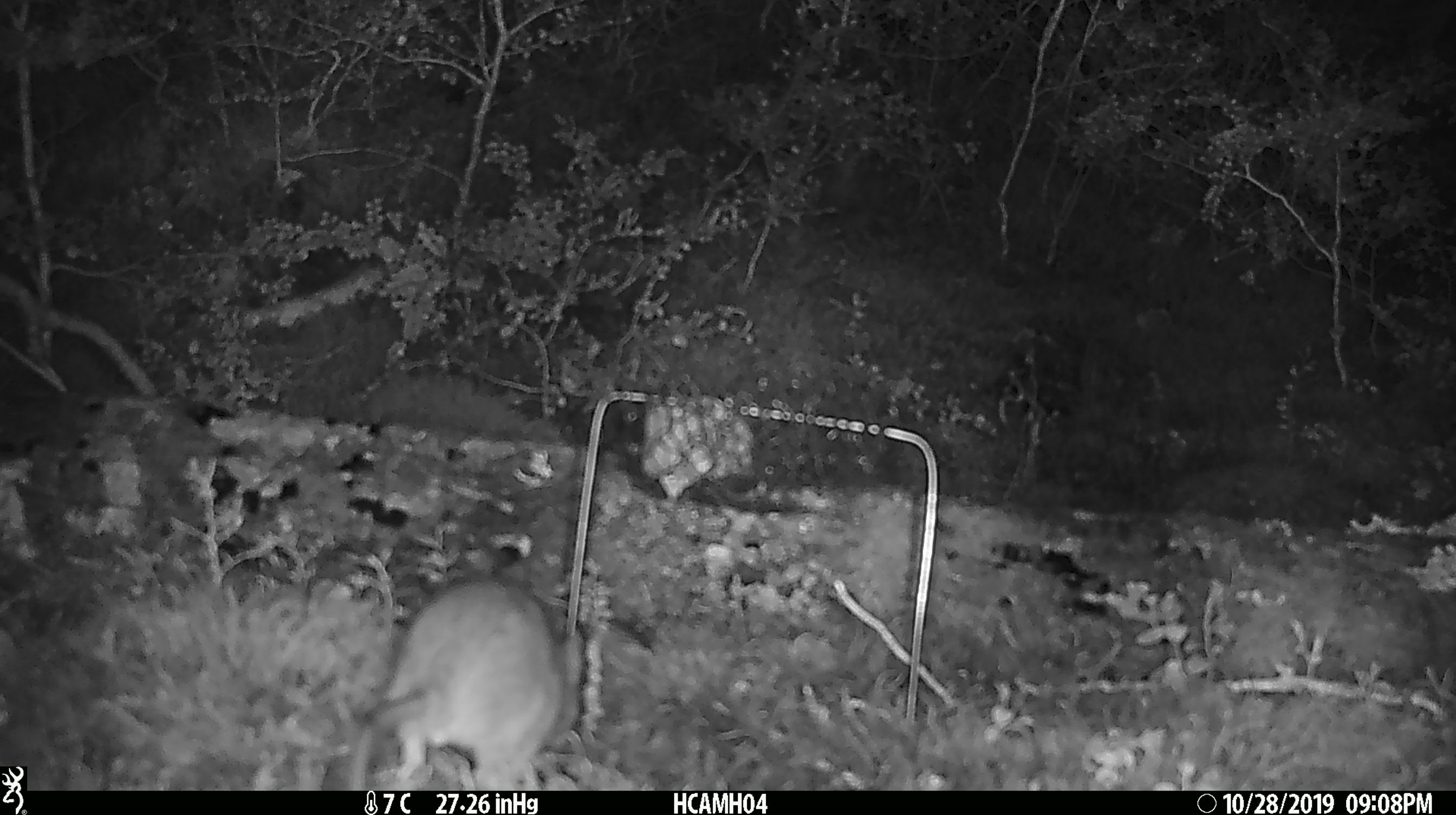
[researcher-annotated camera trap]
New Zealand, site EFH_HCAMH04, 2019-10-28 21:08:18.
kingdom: Animalia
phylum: Chordata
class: Mammalia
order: Rodentia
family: Muridae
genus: Rattus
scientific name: Rattus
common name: rat